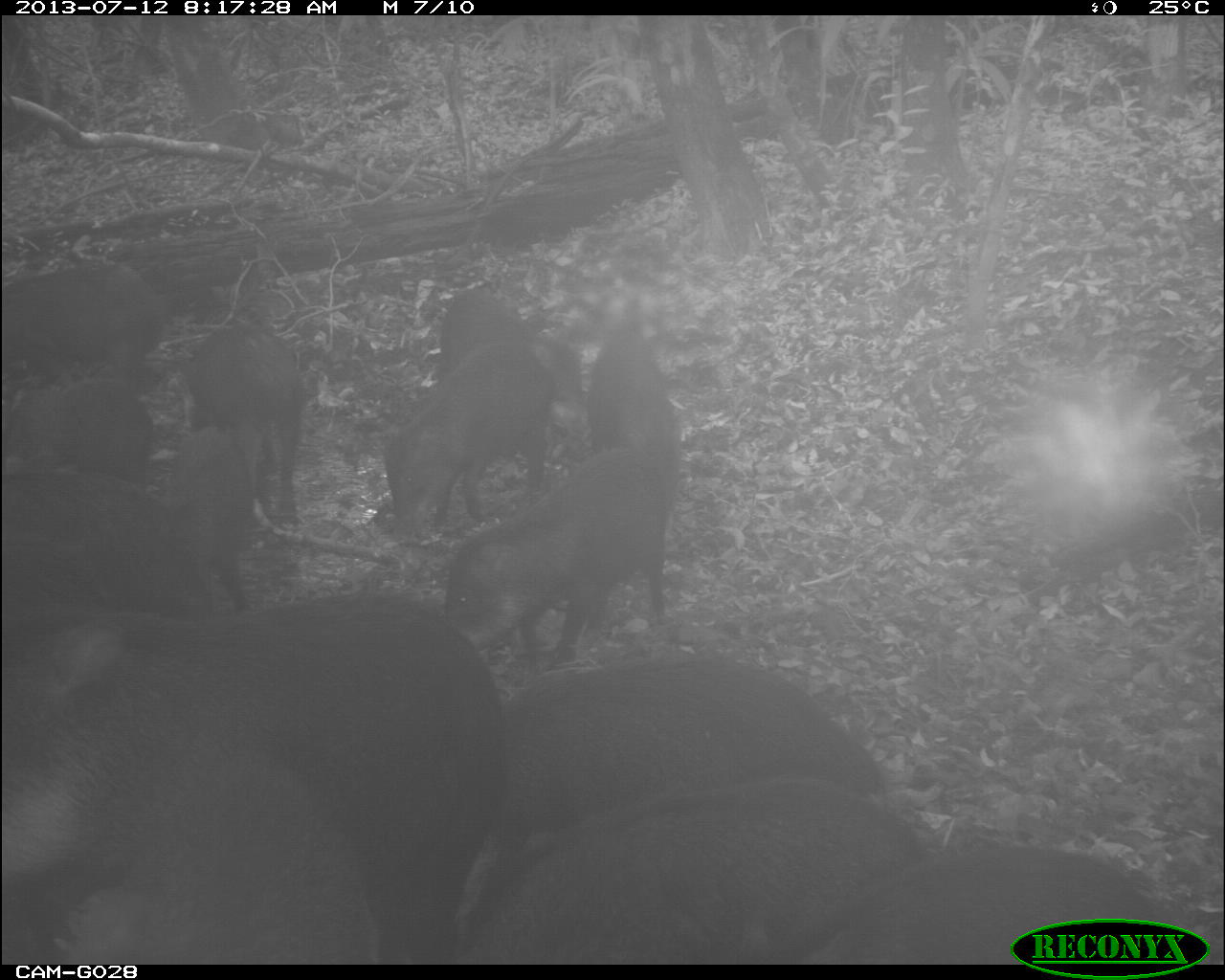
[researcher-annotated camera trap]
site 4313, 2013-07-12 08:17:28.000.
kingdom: Animalia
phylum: Chordata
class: Mammalia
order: Artiodactyla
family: Tayassuidae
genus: Tayassu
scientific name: Tayassu pecari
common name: white-lipped peccary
Tayassu pecari (white-lipped peccary), count 25.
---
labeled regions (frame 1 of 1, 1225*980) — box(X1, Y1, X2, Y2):
tayassu pecari: box(0, 586, 503, 960); box(457, 779, 917, 962); box(64, 728, 387, 961); box(487, 644, 888, 803); box(437, 441, 687, 671); box(760, 844, 1163, 962); box(379, 338, 556, 544); box(1, 464, 218, 622); box(188, 312, 312, 529); box(430, 285, 591, 431); box(583, 317, 683, 546); box(2, 253, 163, 387); box(165, 406, 260, 615); box(0, 378, 159, 488)